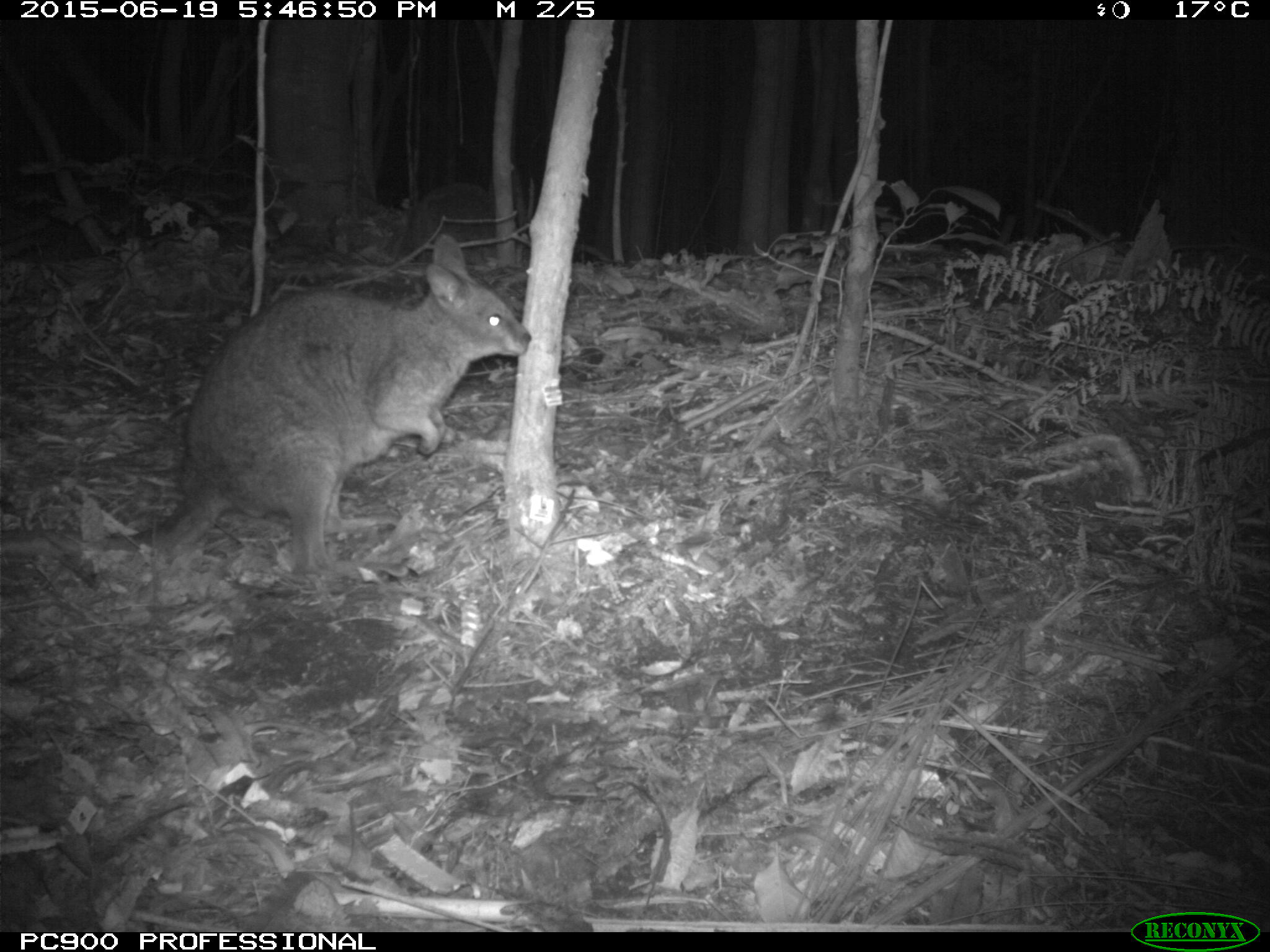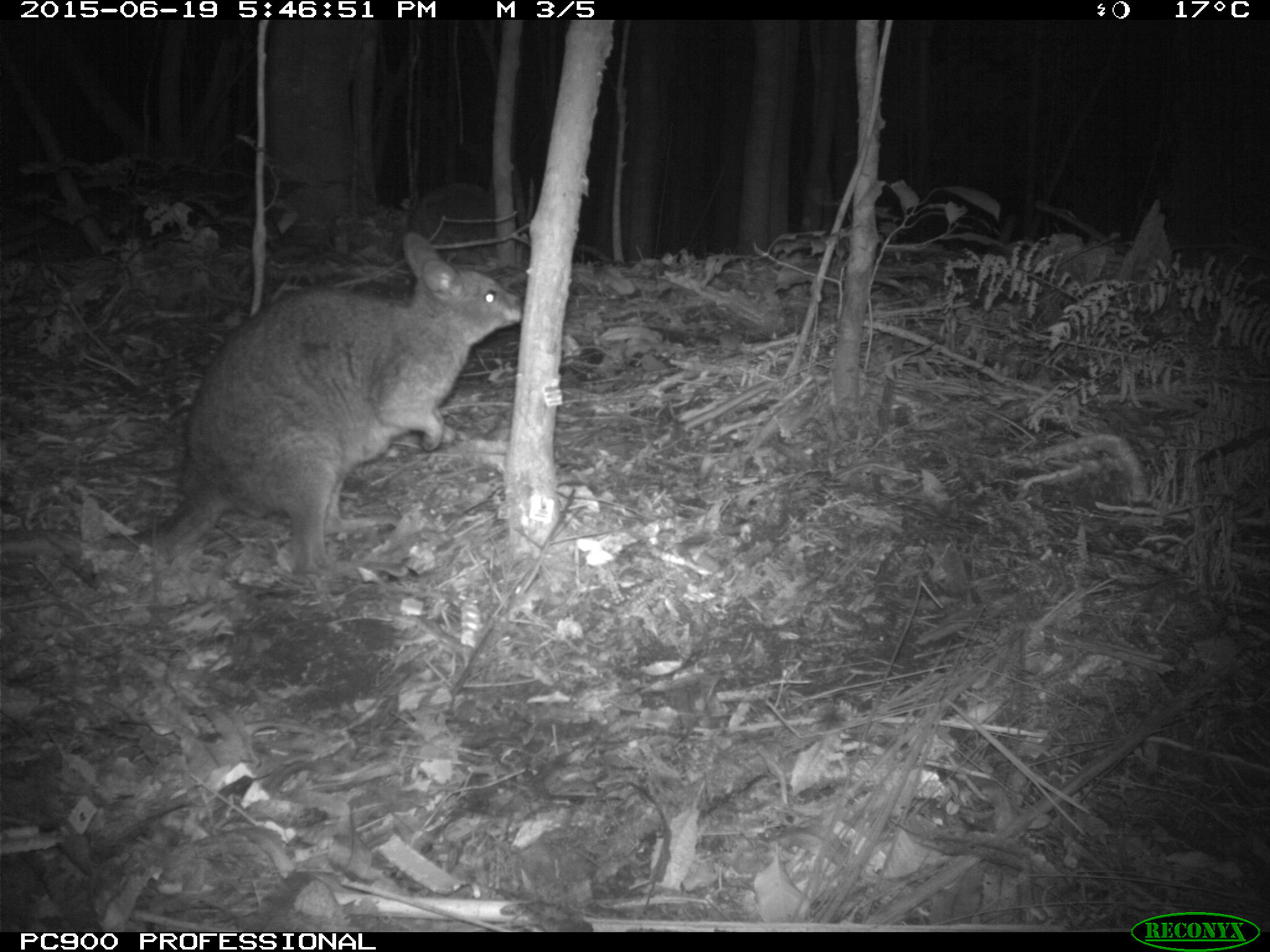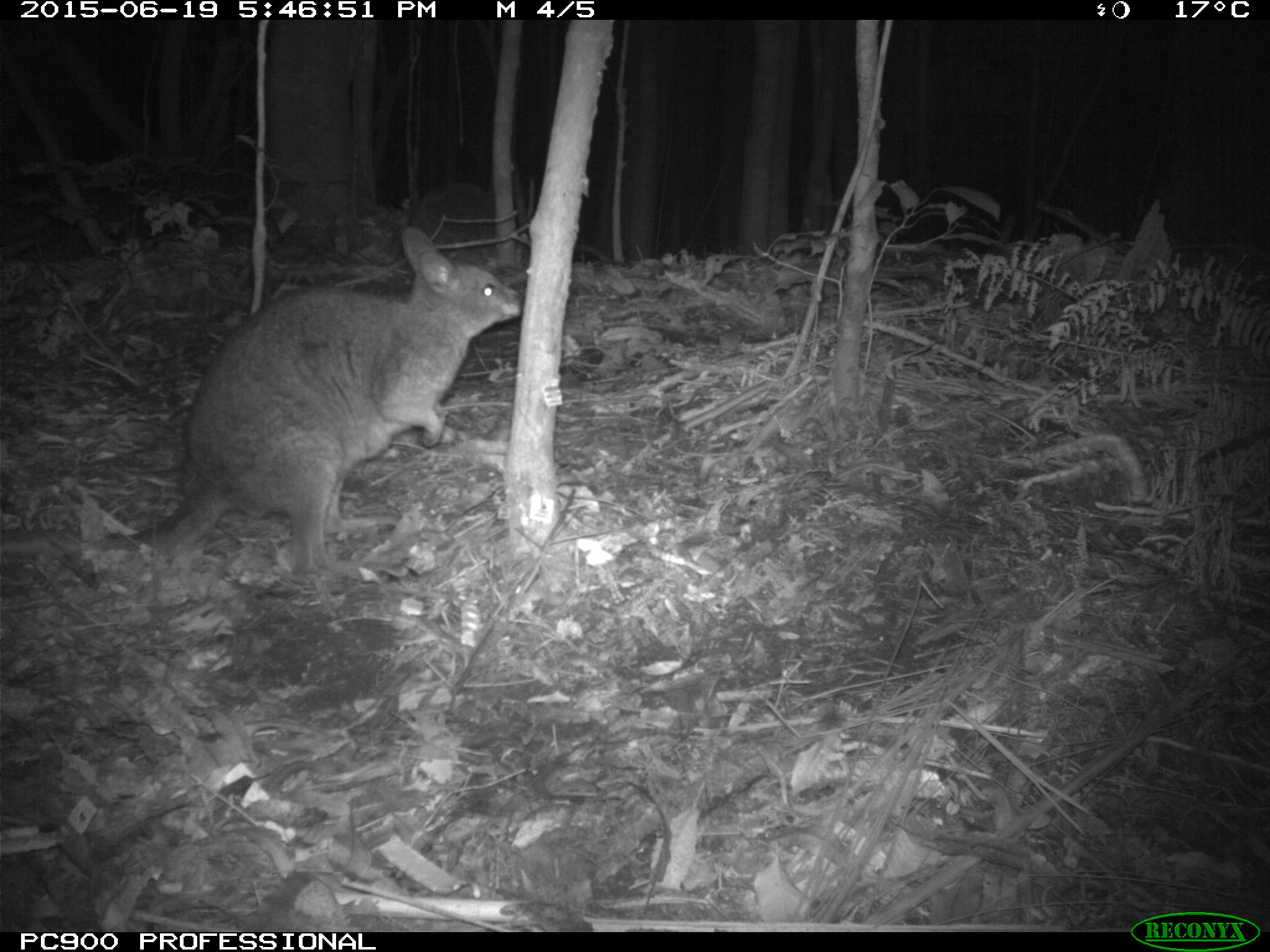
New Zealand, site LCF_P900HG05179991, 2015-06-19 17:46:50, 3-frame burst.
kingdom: Animalia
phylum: Chordata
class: Mammalia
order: Diprotodontia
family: Macropodidae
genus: Notamacropus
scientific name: Notamacropus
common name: wallaby